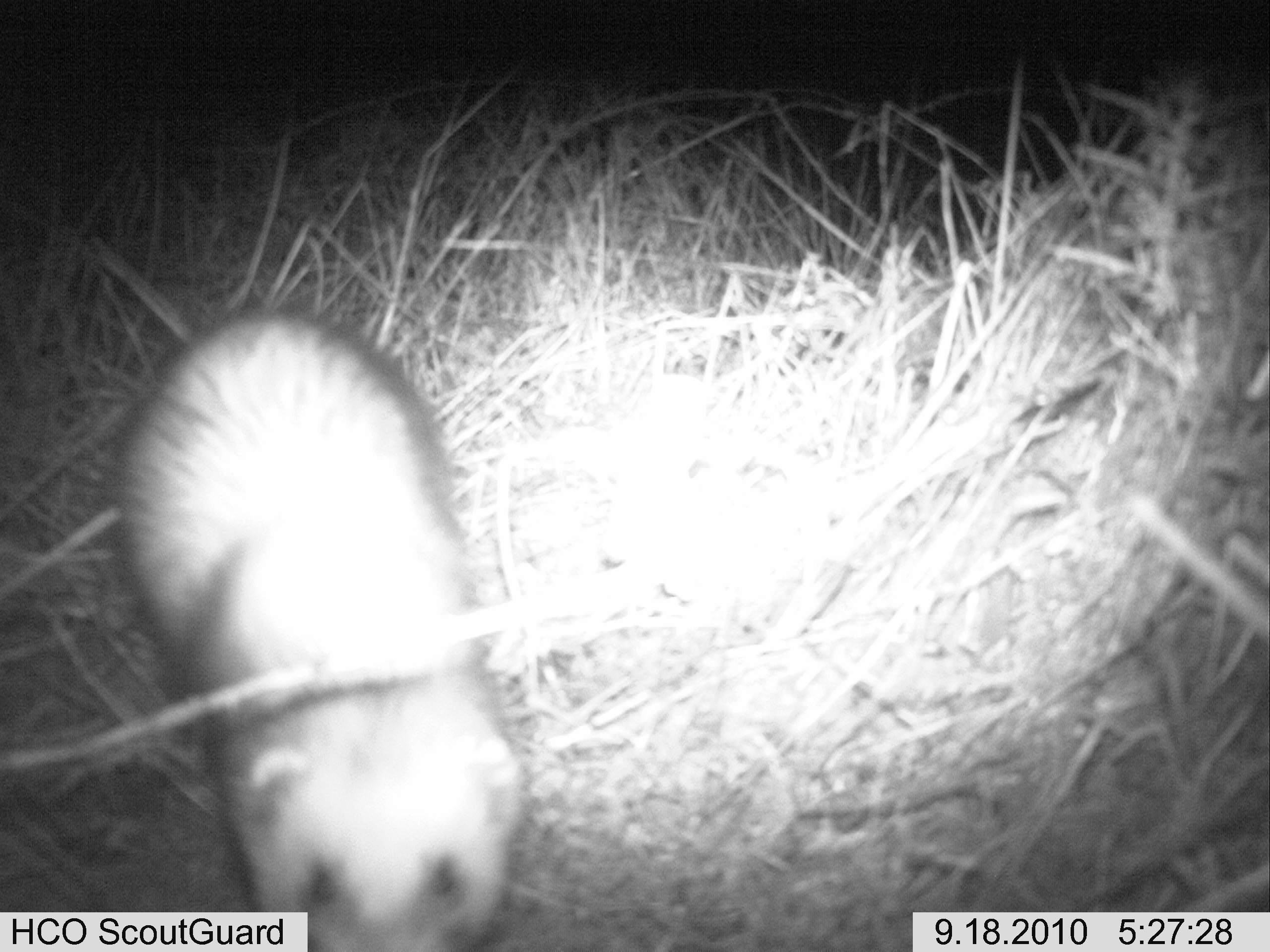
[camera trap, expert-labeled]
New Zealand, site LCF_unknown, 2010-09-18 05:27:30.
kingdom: Animalia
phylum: Chordata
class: Mammalia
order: Carnivora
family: Mustelidae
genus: Mustela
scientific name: Mustela furo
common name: ferret